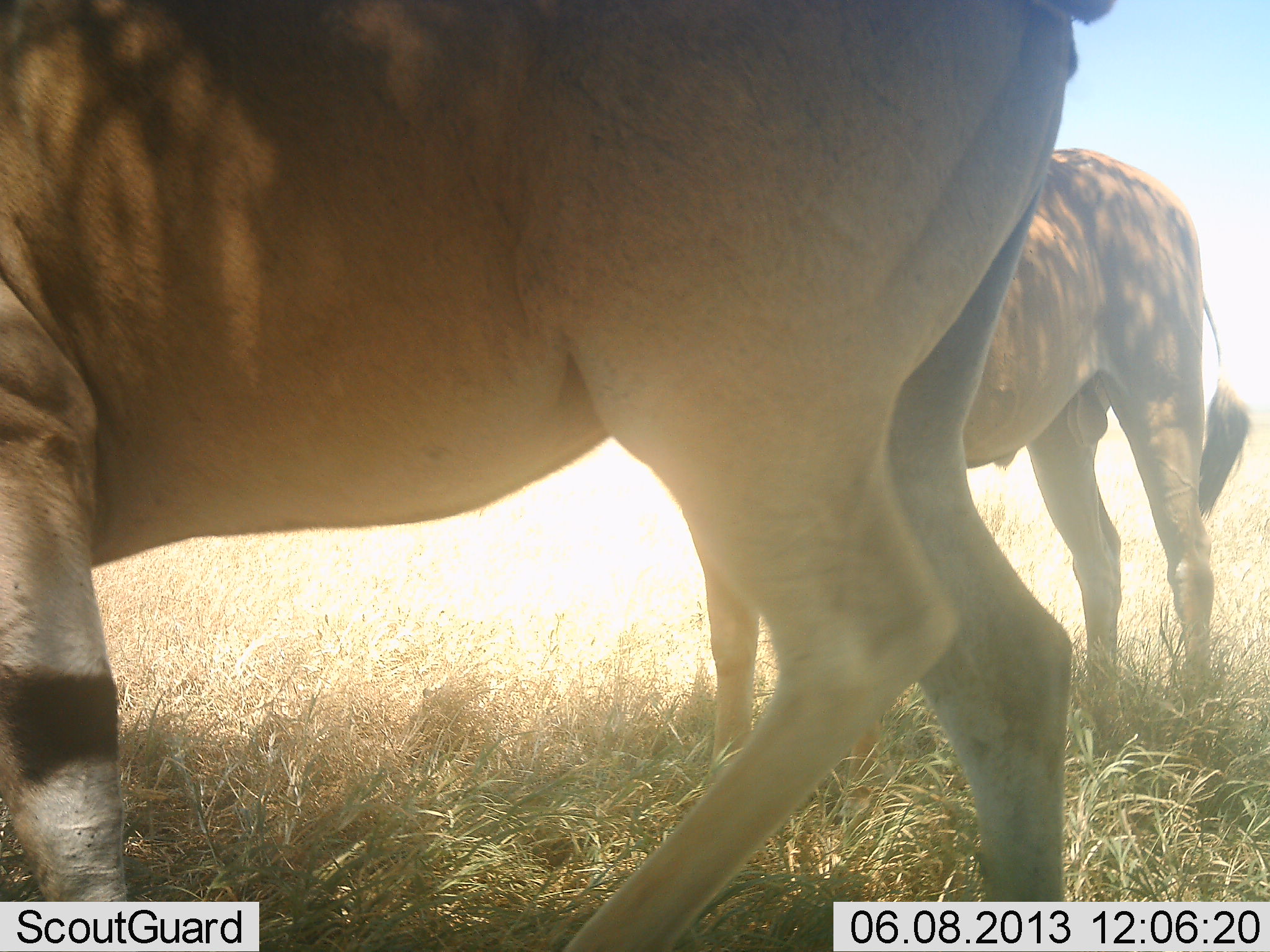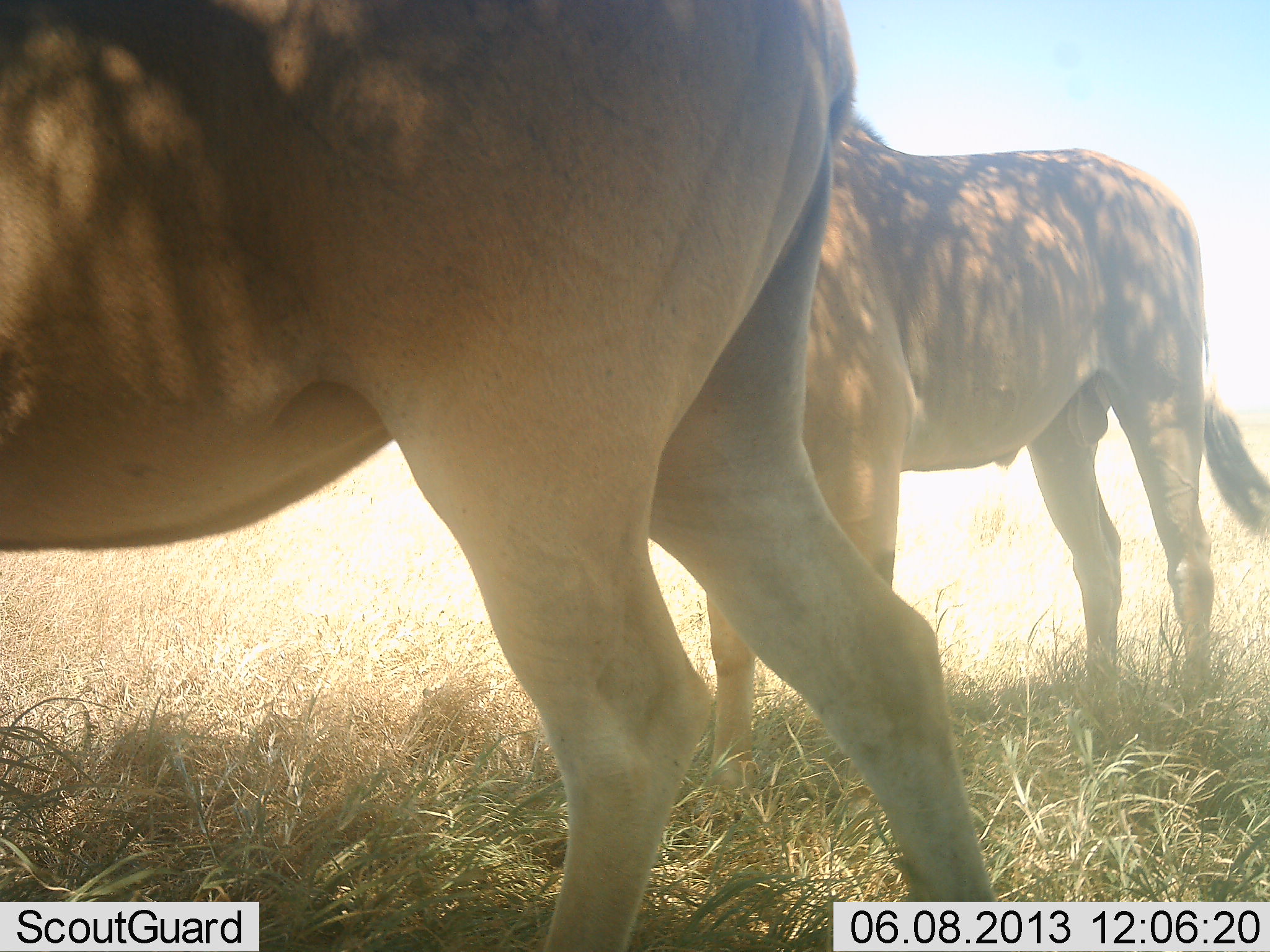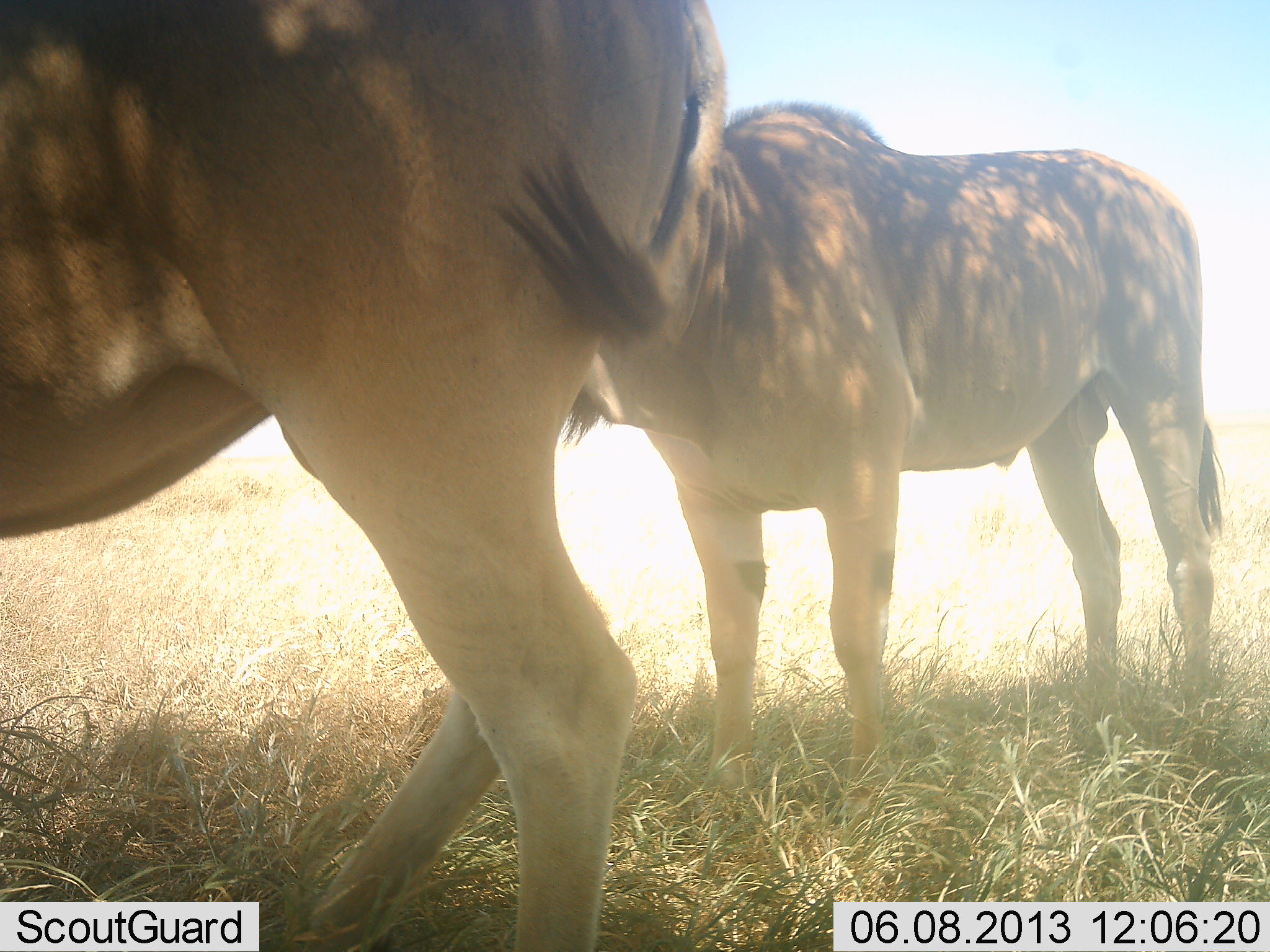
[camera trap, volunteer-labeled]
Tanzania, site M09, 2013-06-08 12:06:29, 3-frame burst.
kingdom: Animalia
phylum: Chordata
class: Mammalia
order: Artiodactyla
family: Bovidae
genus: Tragelaphus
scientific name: Tragelaphus oryx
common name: eland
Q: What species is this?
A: Eland (Tragelaphus oryx).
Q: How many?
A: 2.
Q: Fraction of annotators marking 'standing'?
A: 92%.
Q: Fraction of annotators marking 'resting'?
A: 0%.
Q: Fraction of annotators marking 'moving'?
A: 69%.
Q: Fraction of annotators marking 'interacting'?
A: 0%.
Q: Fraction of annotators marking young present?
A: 0%.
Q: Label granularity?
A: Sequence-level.